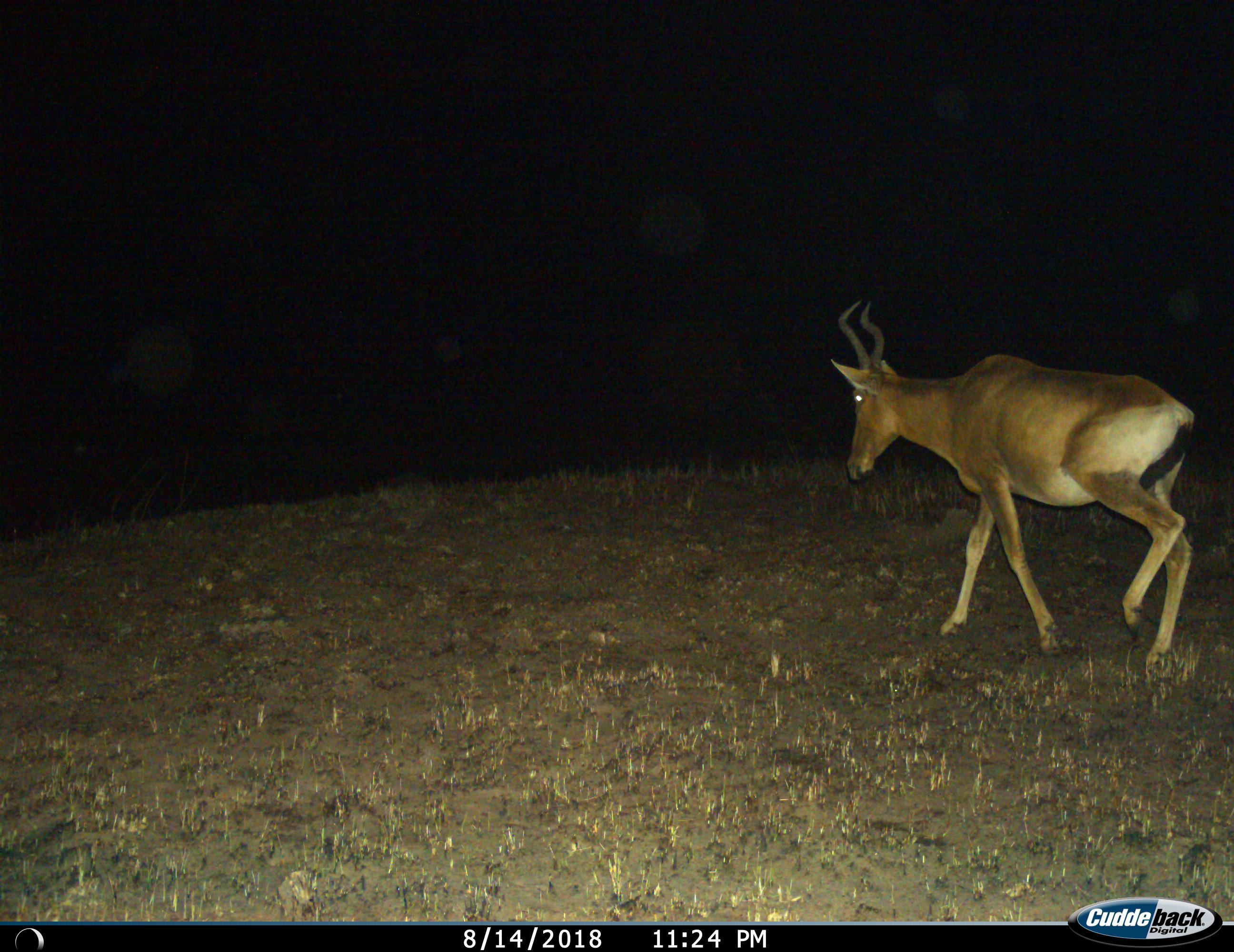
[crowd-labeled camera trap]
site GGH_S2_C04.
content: unidentified animal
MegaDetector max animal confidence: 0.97